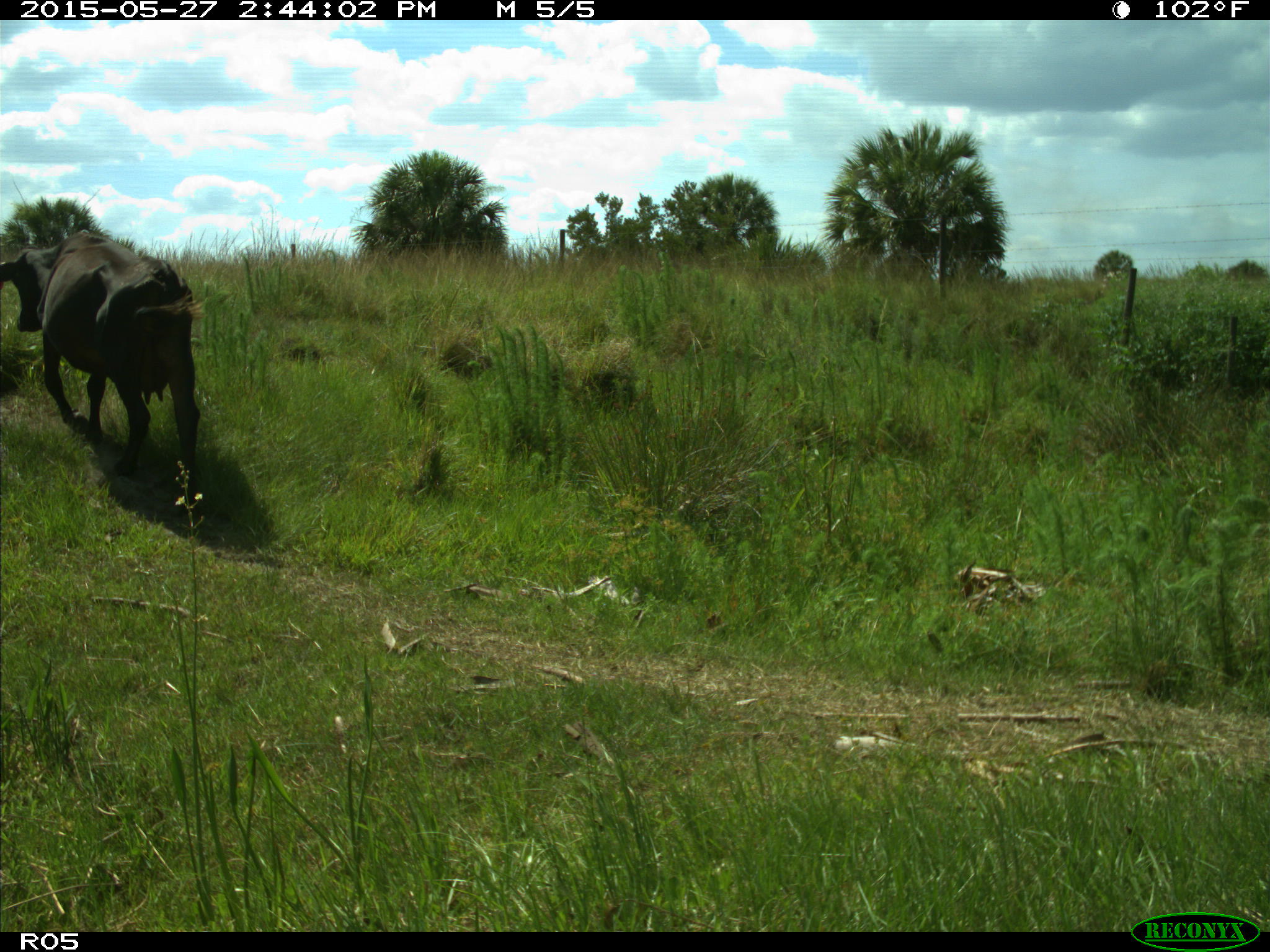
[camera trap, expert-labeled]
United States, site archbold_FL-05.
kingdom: Animalia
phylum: Chordata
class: Mammalia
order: Artiodactyla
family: Bovidae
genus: Bos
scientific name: Bos taurus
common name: domestic cow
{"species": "Bos taurus (domestic cow)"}